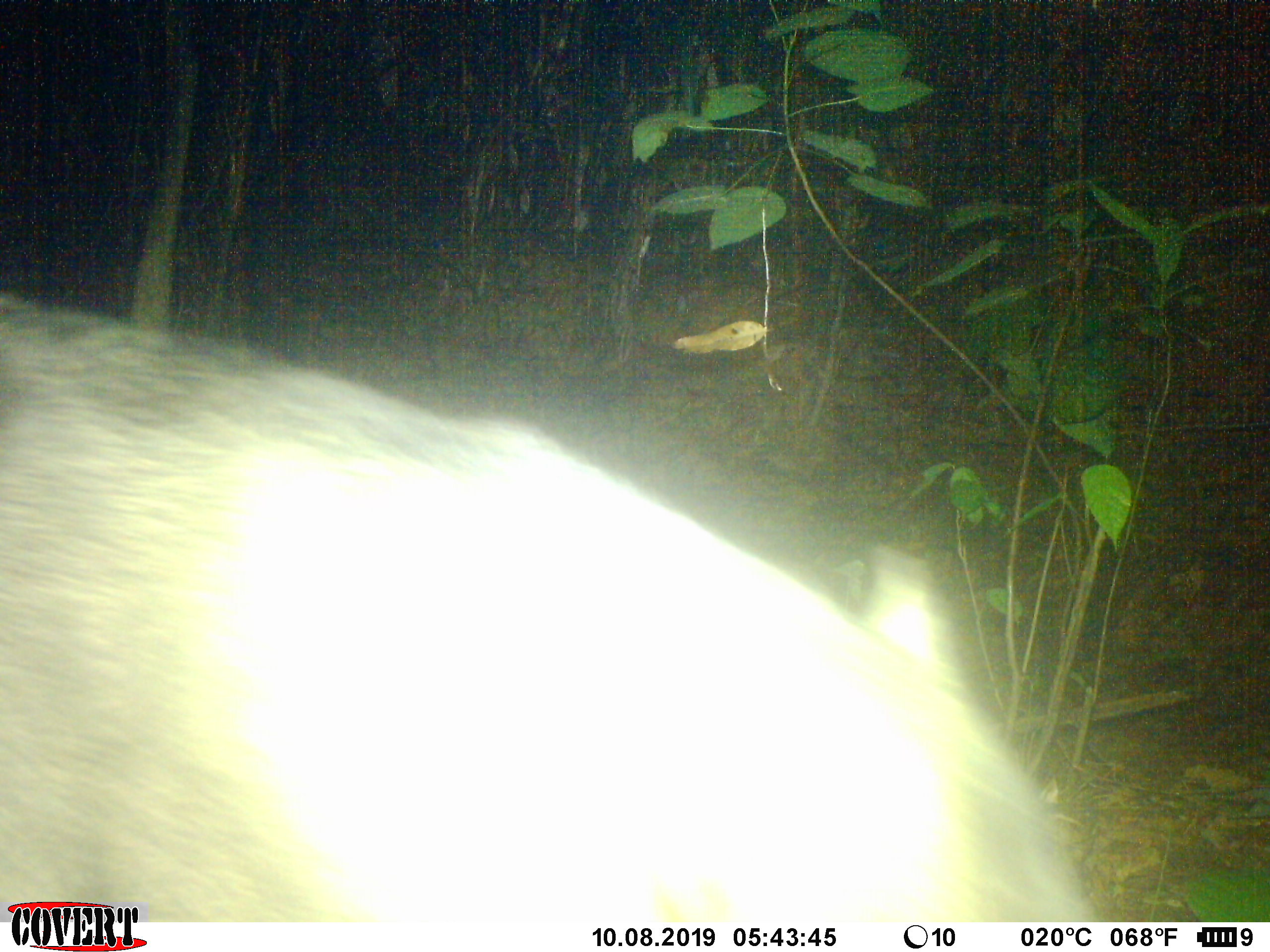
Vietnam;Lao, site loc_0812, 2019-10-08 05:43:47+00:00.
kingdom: Animalia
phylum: Chordata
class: Mammalia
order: Artiodactyla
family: Suidae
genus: Sus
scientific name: Sus scrofa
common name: eurasian wild pig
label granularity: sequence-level